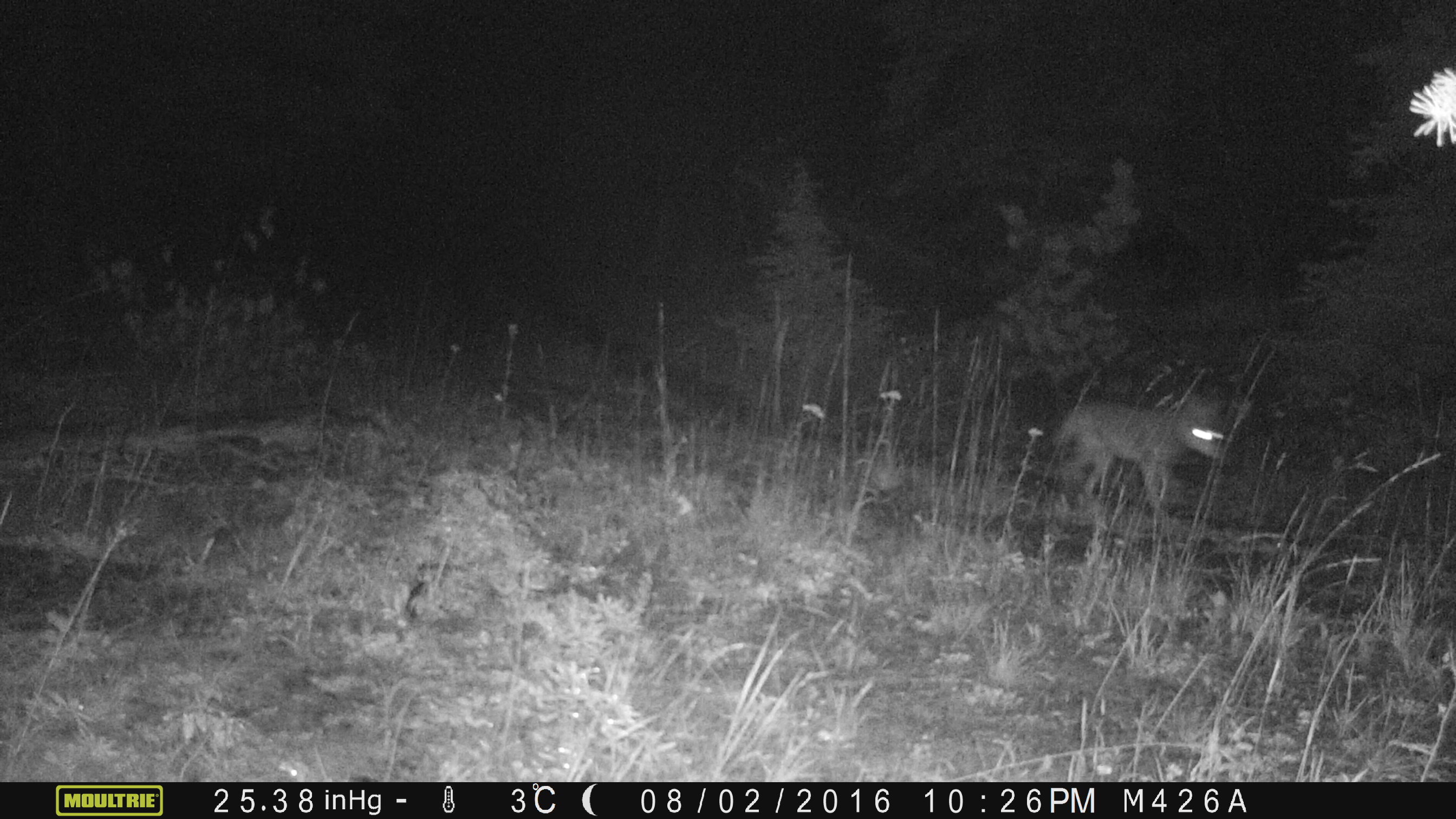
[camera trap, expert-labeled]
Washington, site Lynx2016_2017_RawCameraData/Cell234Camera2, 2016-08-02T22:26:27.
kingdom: Animalia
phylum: Chordata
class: Mammalia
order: Carnivora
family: Canidae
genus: Canis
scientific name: Canis latrans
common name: coyote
Canis latrans (coyote). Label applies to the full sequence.